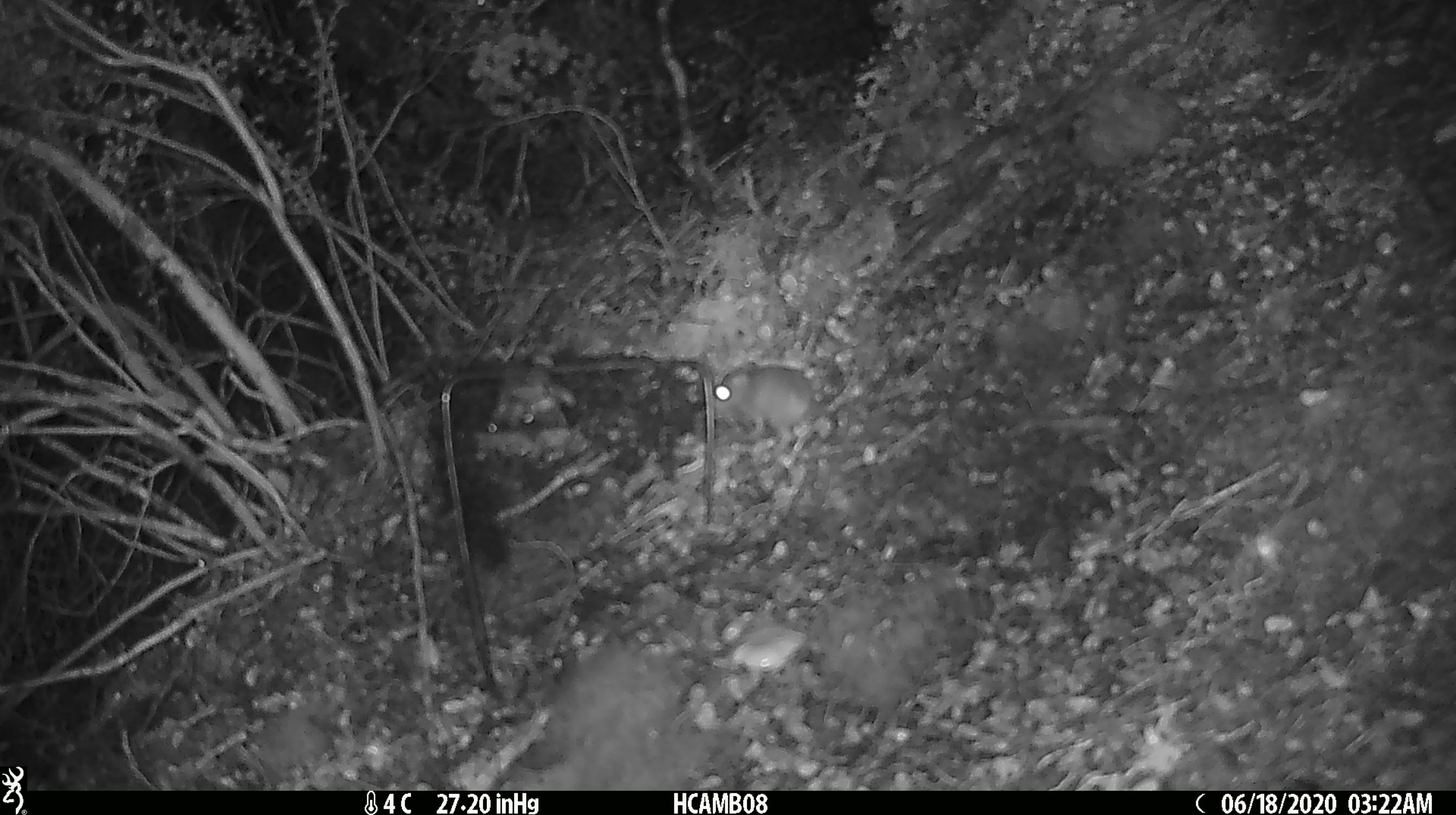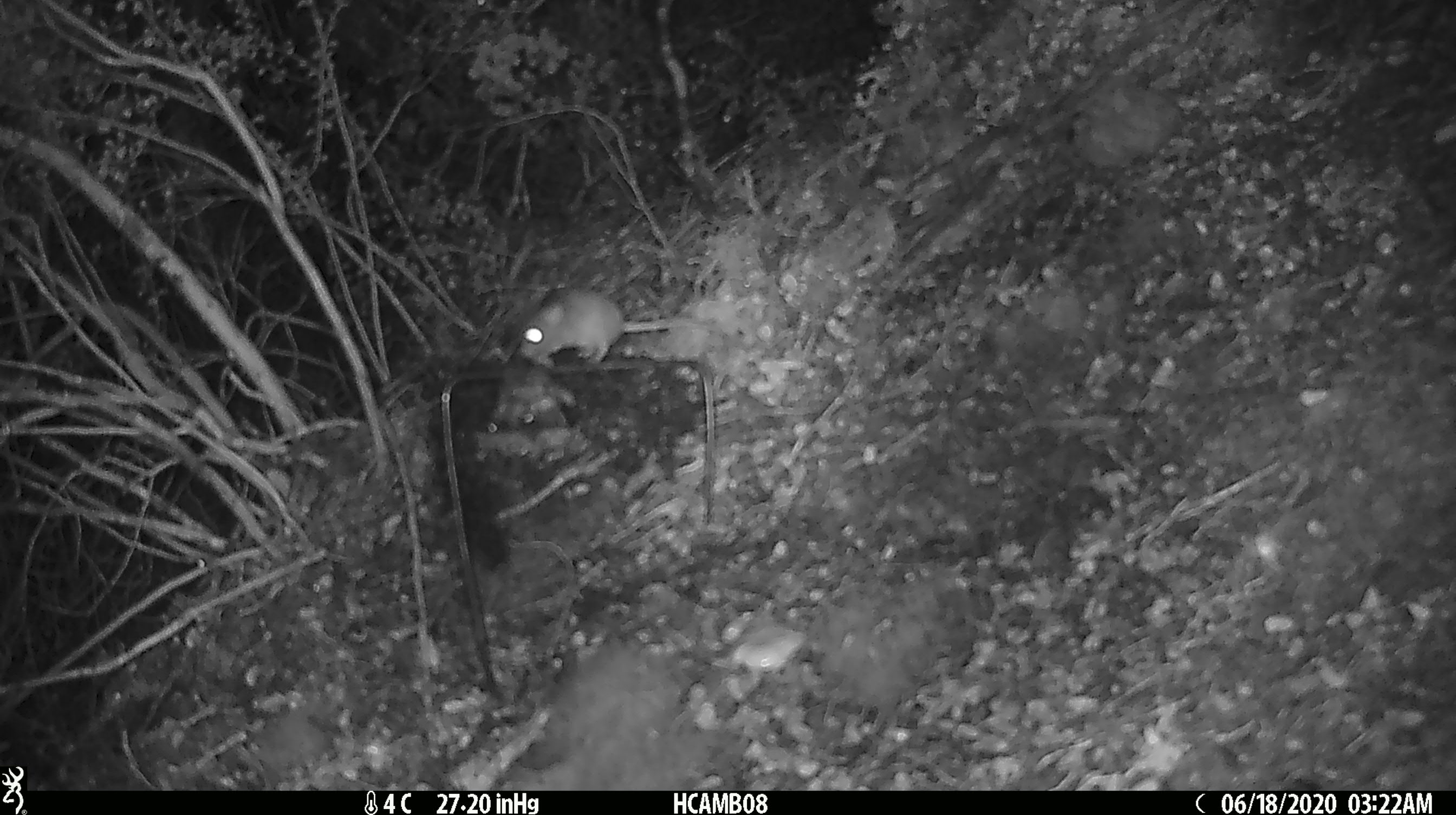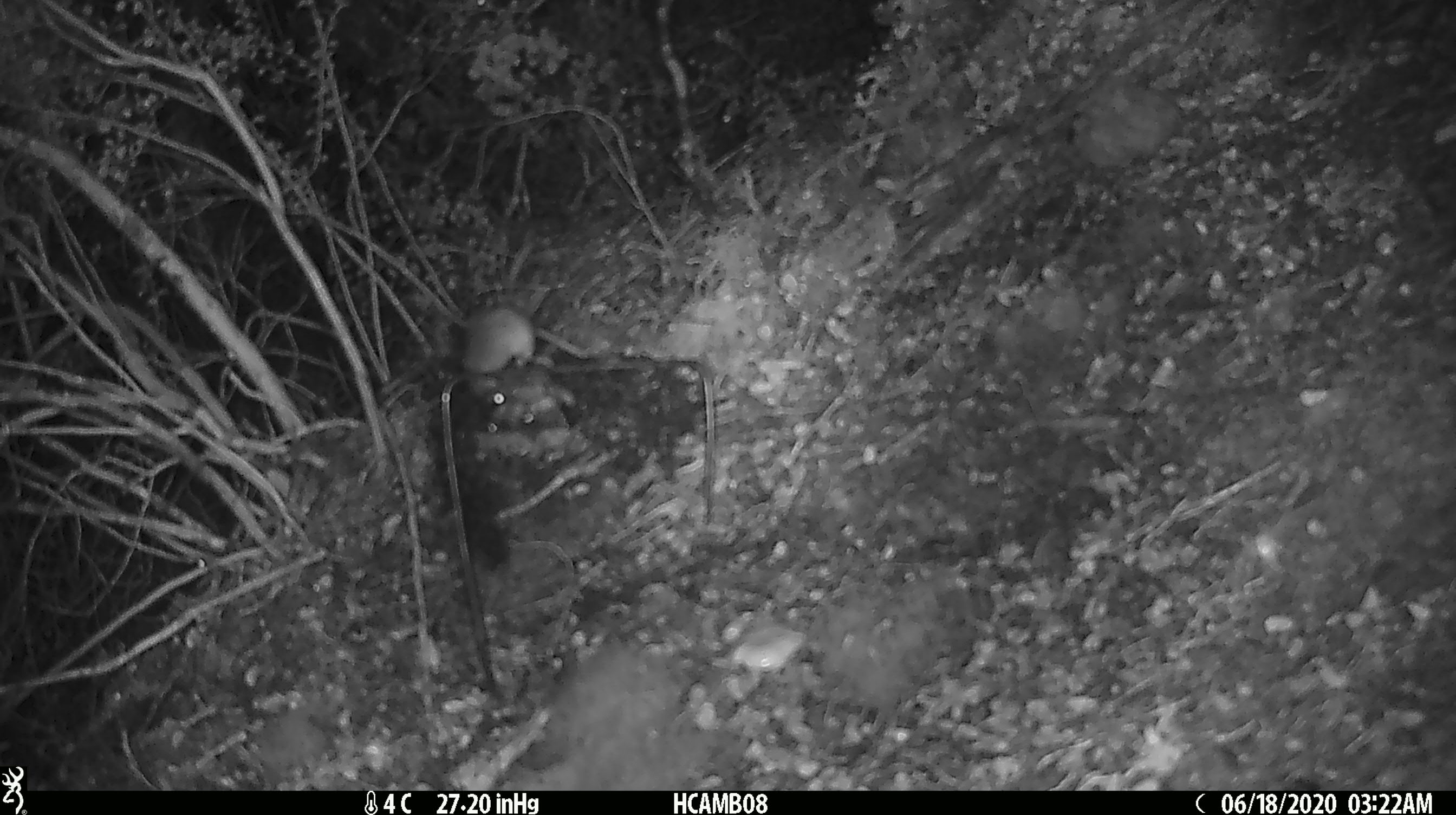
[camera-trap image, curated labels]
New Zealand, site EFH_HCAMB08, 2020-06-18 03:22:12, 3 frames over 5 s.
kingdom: Animalia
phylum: Chordata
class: Mammalia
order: Rodentia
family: Muridae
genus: Mus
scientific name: Mus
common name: mouse